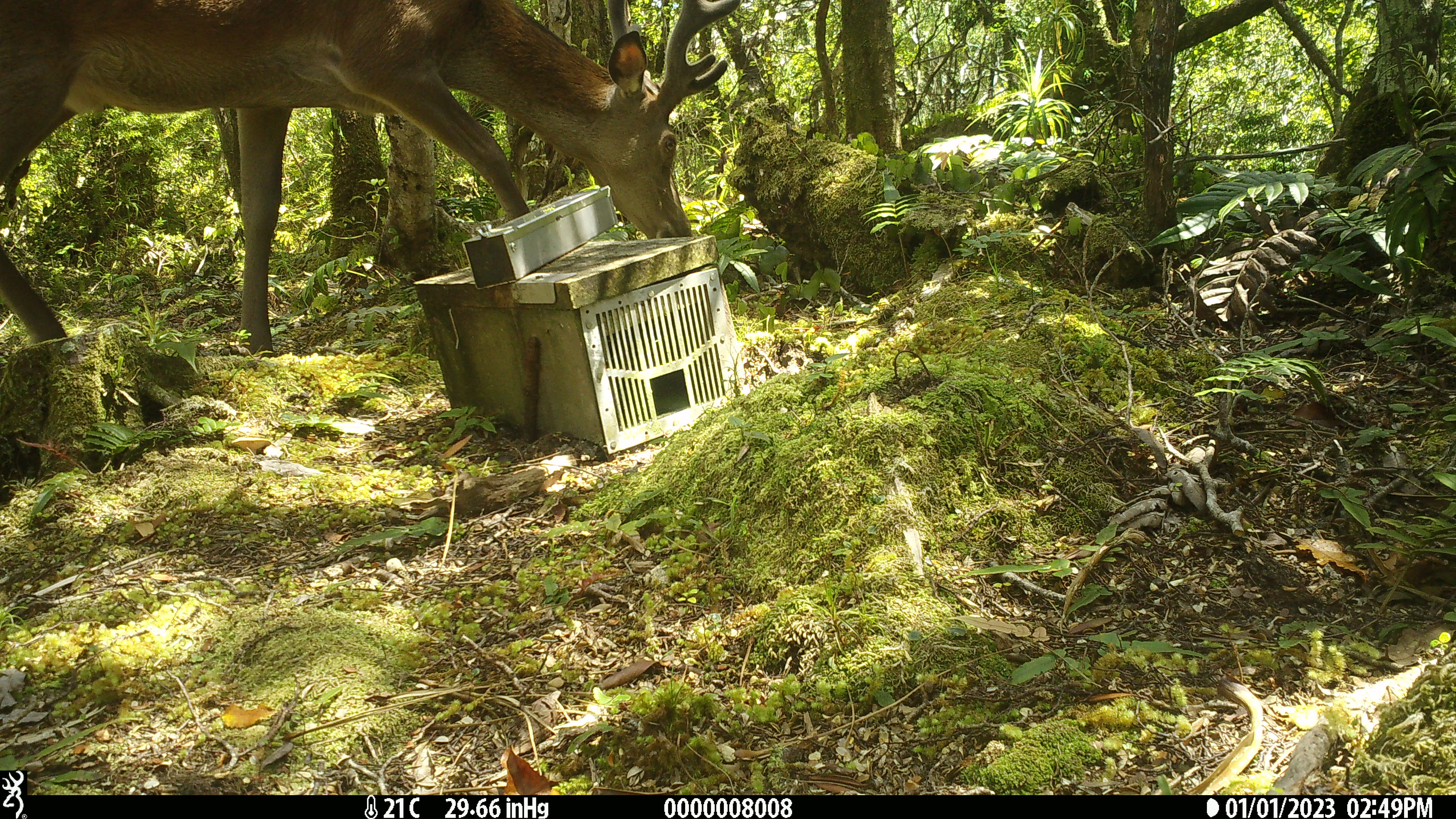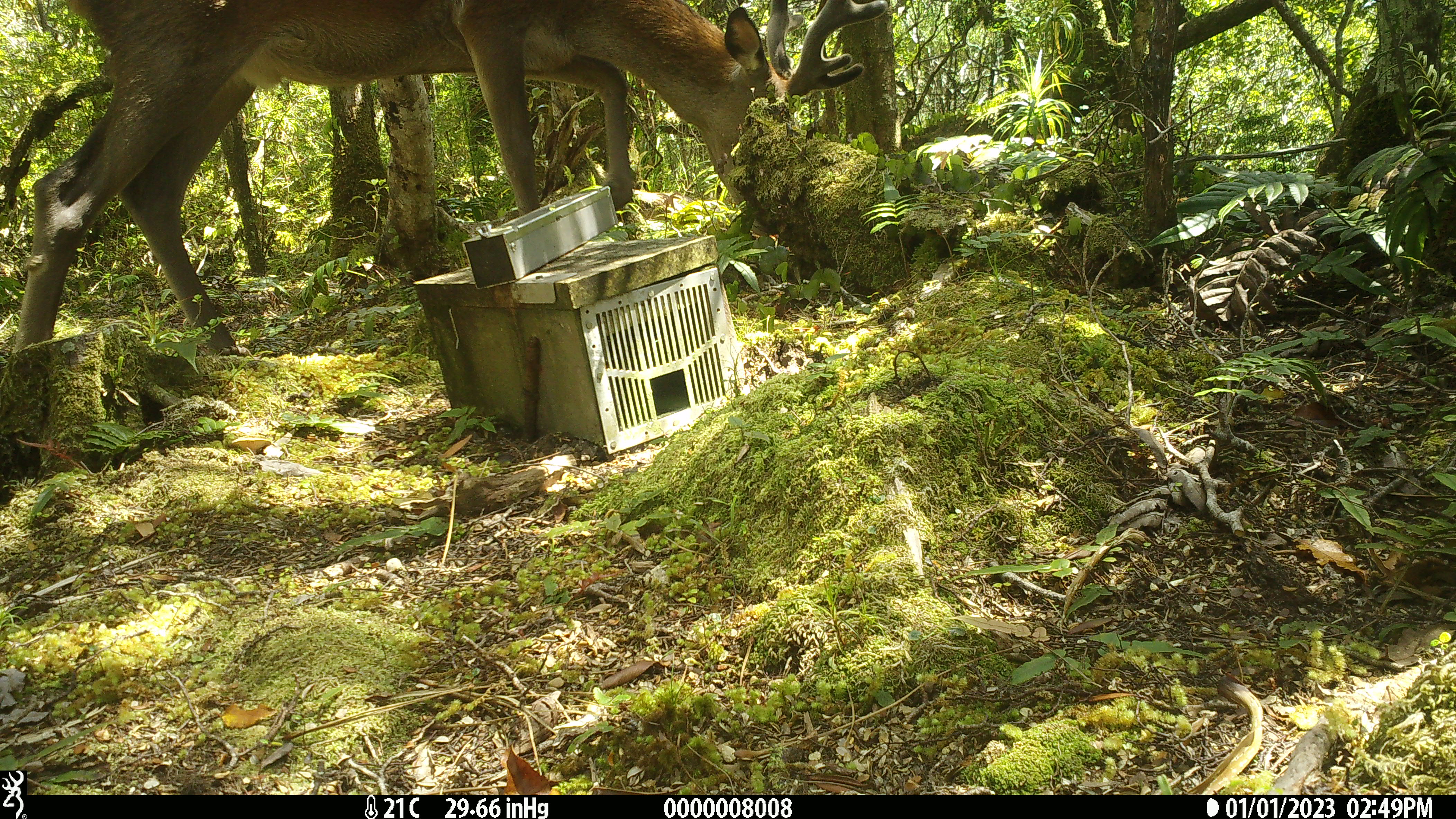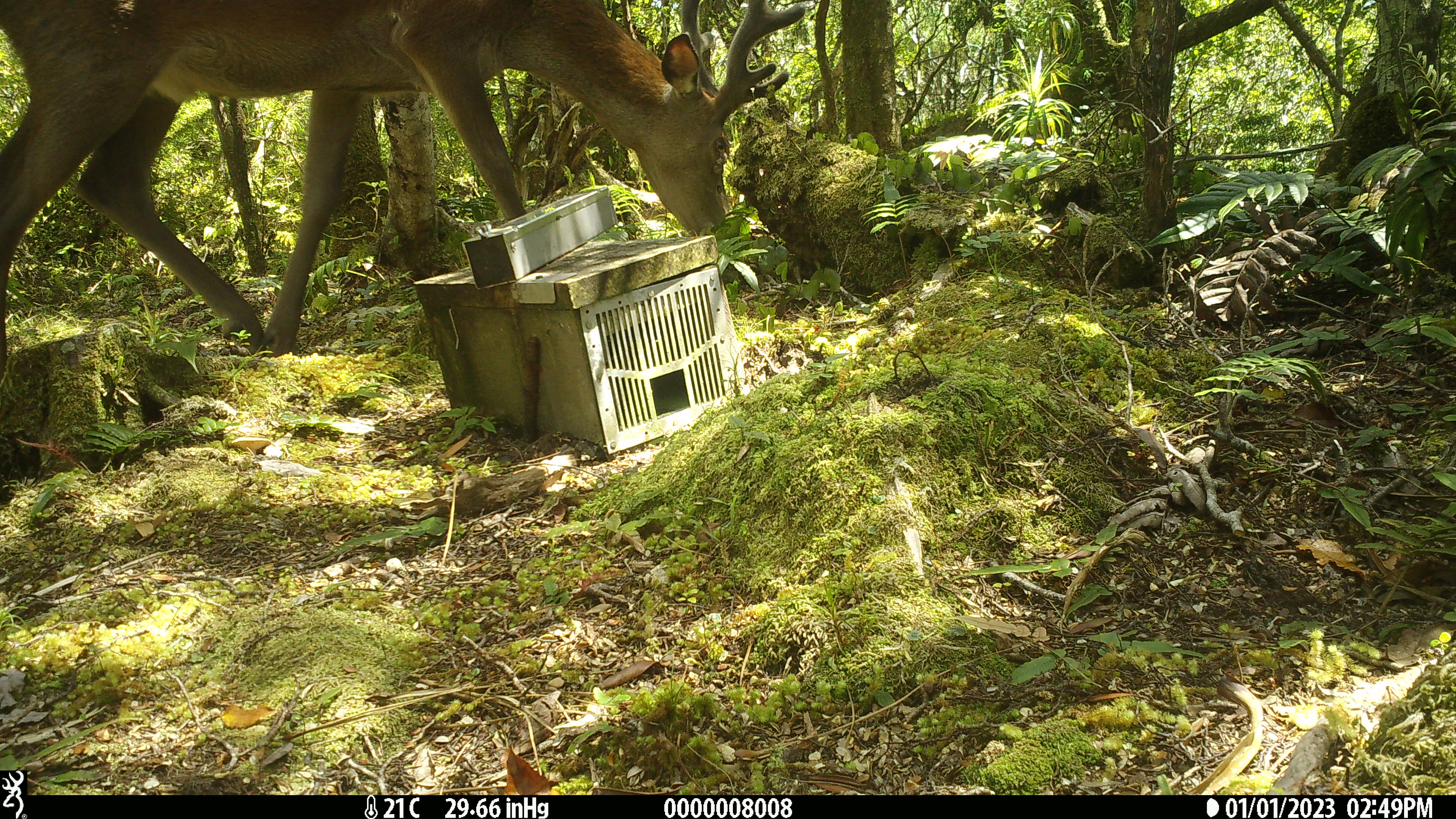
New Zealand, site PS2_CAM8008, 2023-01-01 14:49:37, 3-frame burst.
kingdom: Animalia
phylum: Chordata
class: Mammalia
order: Artiodactyla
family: Cervidae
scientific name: Cervidae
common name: deer